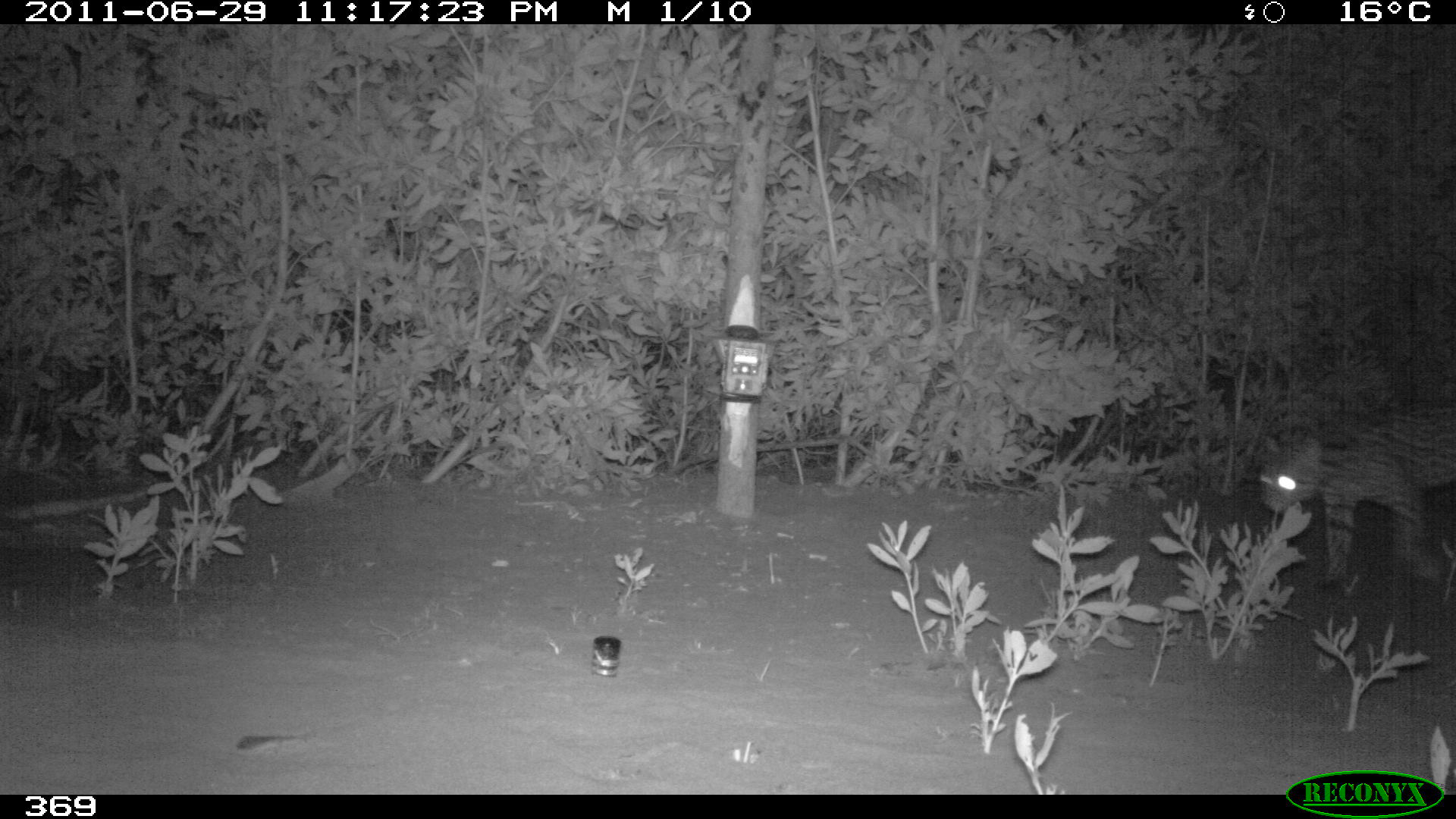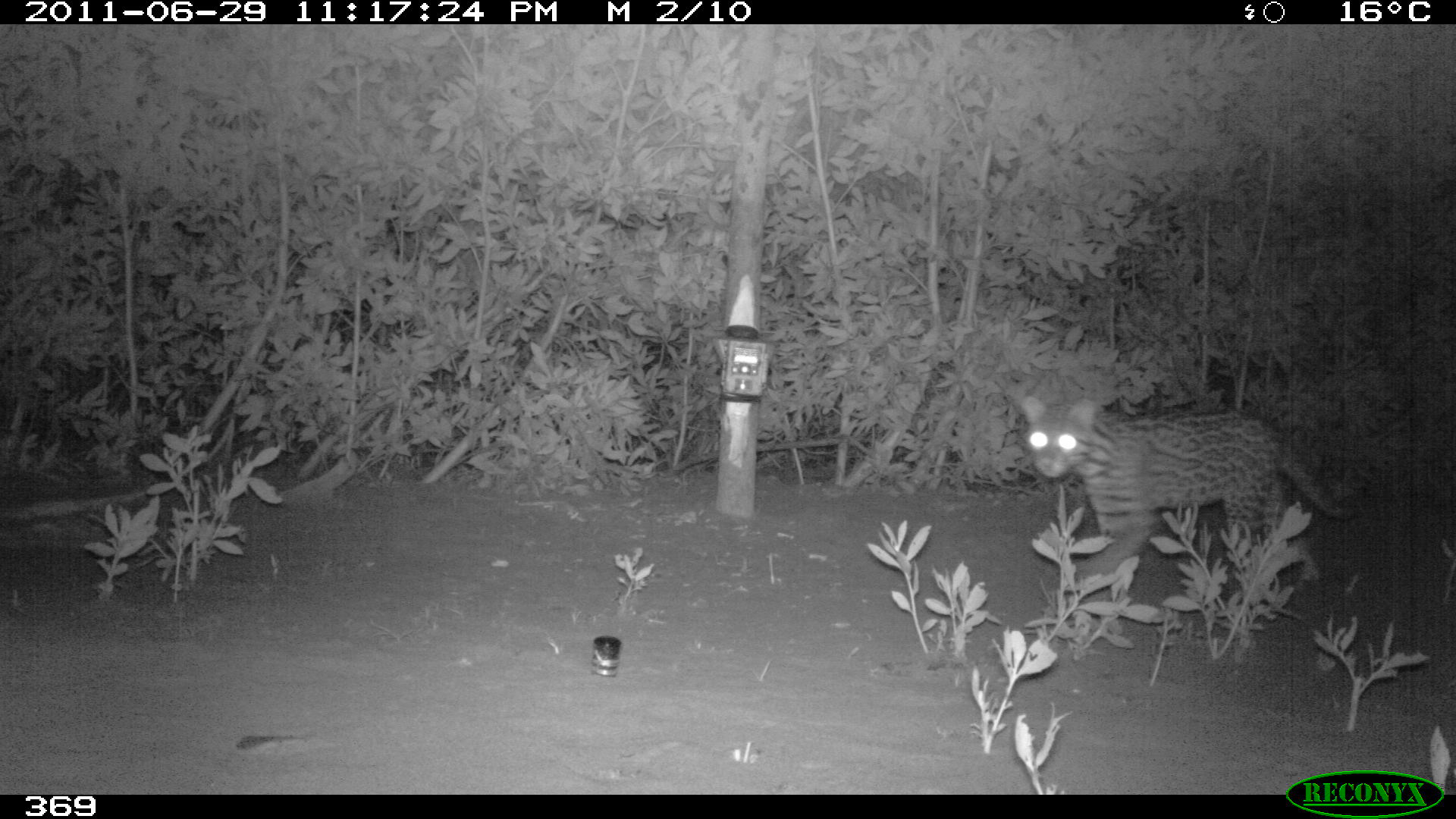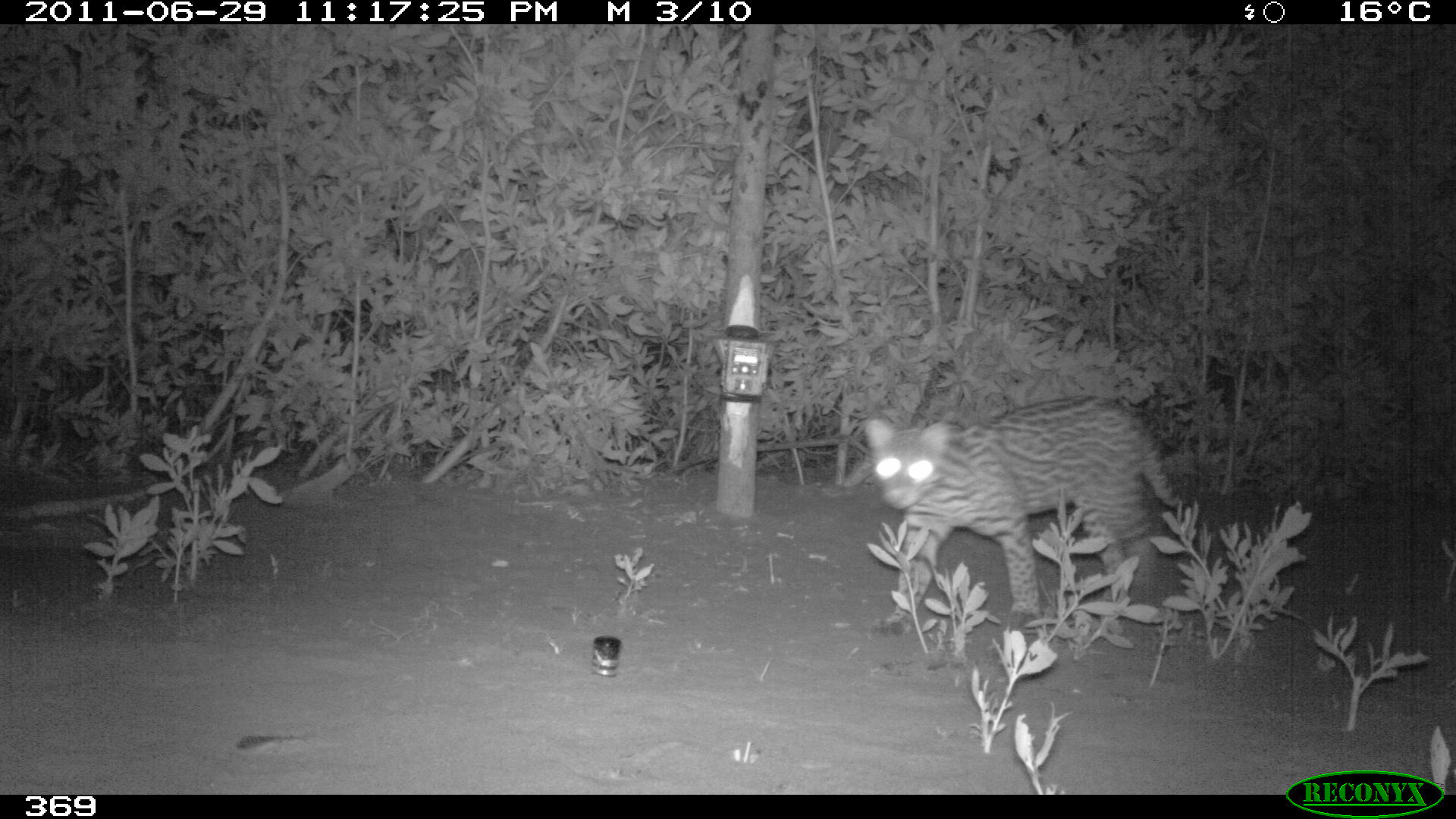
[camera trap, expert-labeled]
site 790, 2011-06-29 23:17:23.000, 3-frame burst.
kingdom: Animalia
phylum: Chordata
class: Mammalia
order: Carnivora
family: Felidae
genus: Leopardus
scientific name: Leopardus pardalis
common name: ocelot